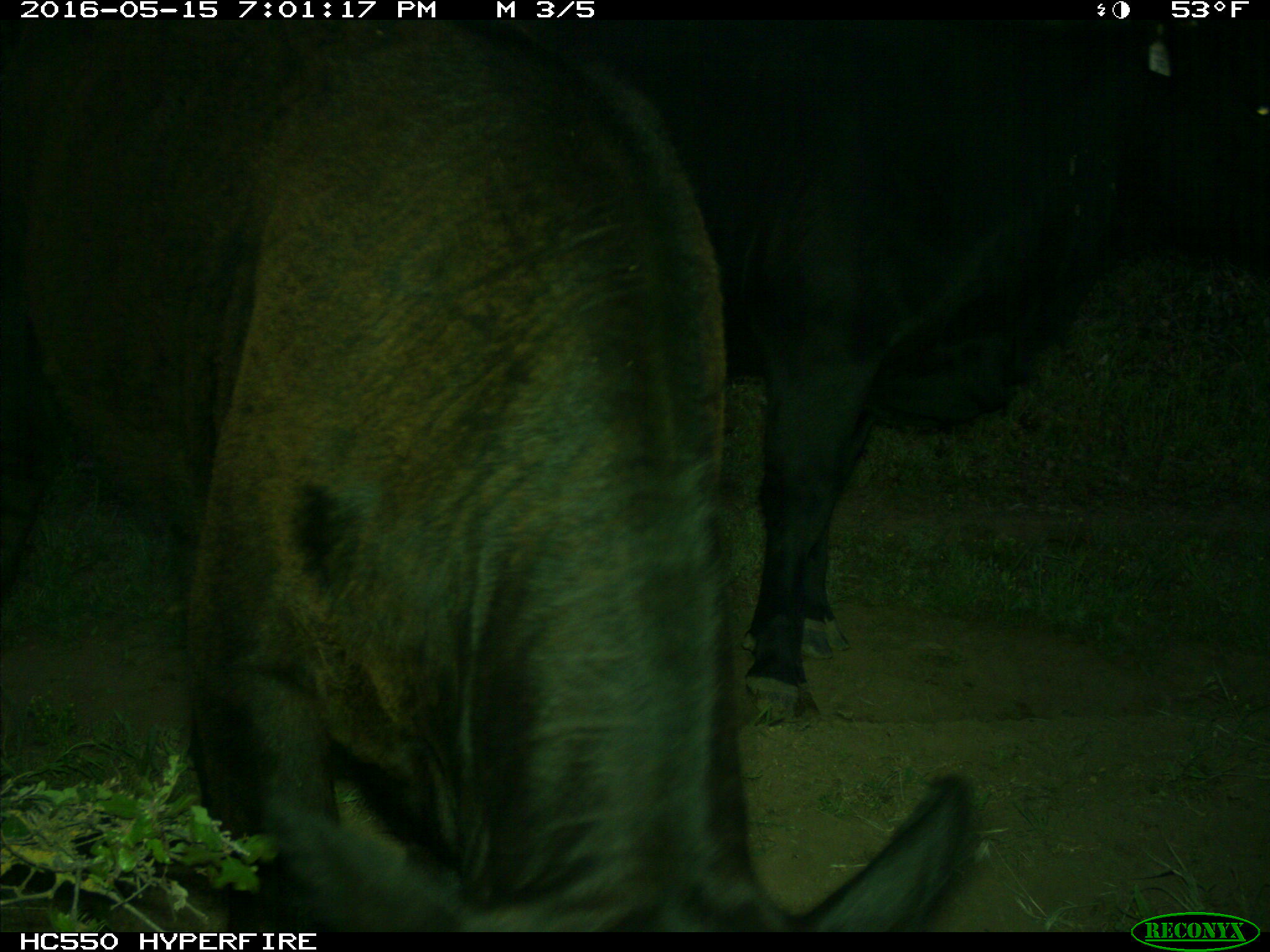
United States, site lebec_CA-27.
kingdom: Animalia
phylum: Chordata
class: Mammalia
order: Artiodactyla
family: Bovidae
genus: Bos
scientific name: Bos taurus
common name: domestic cow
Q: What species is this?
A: Bos taurus (domestic cow).